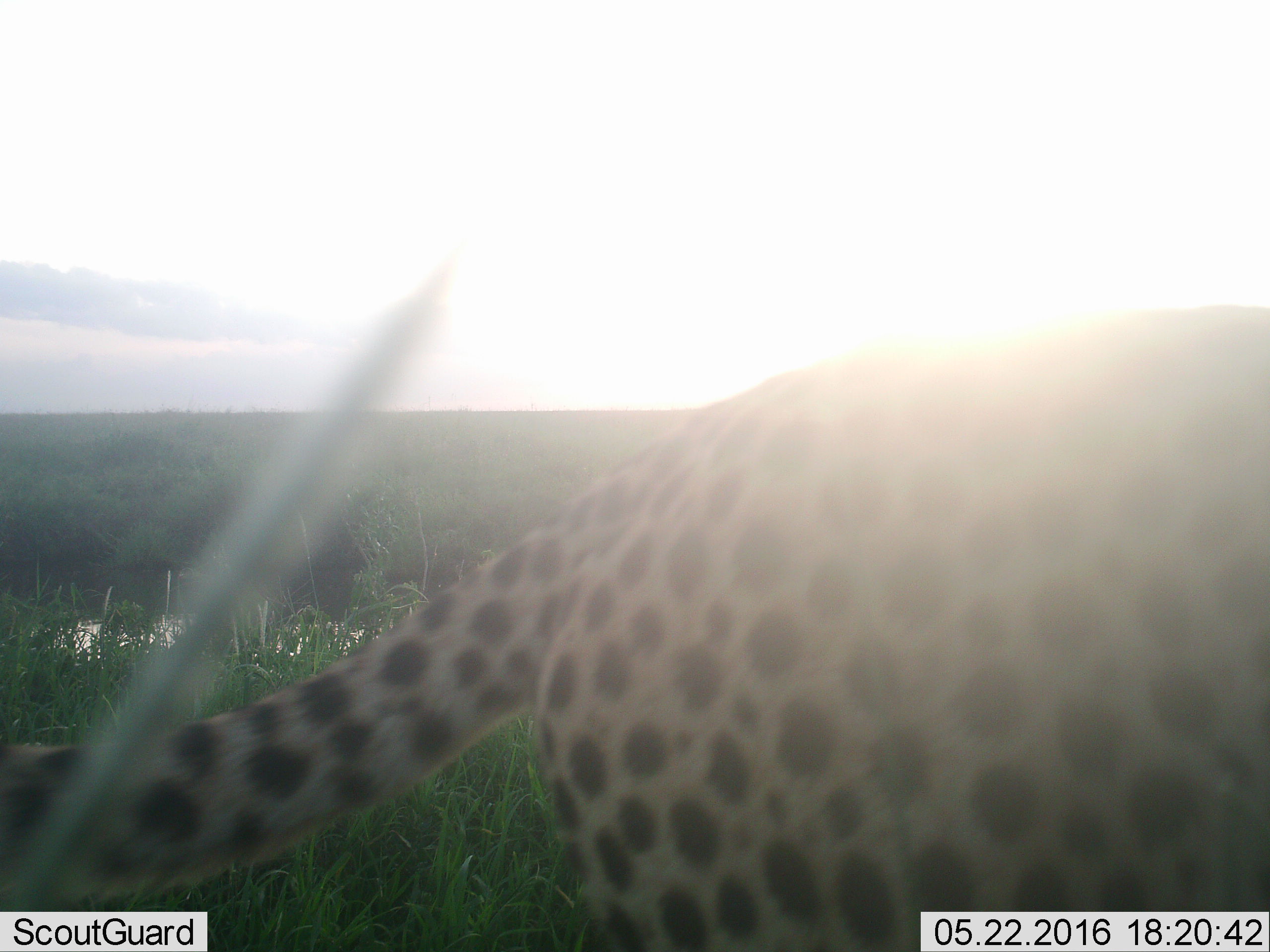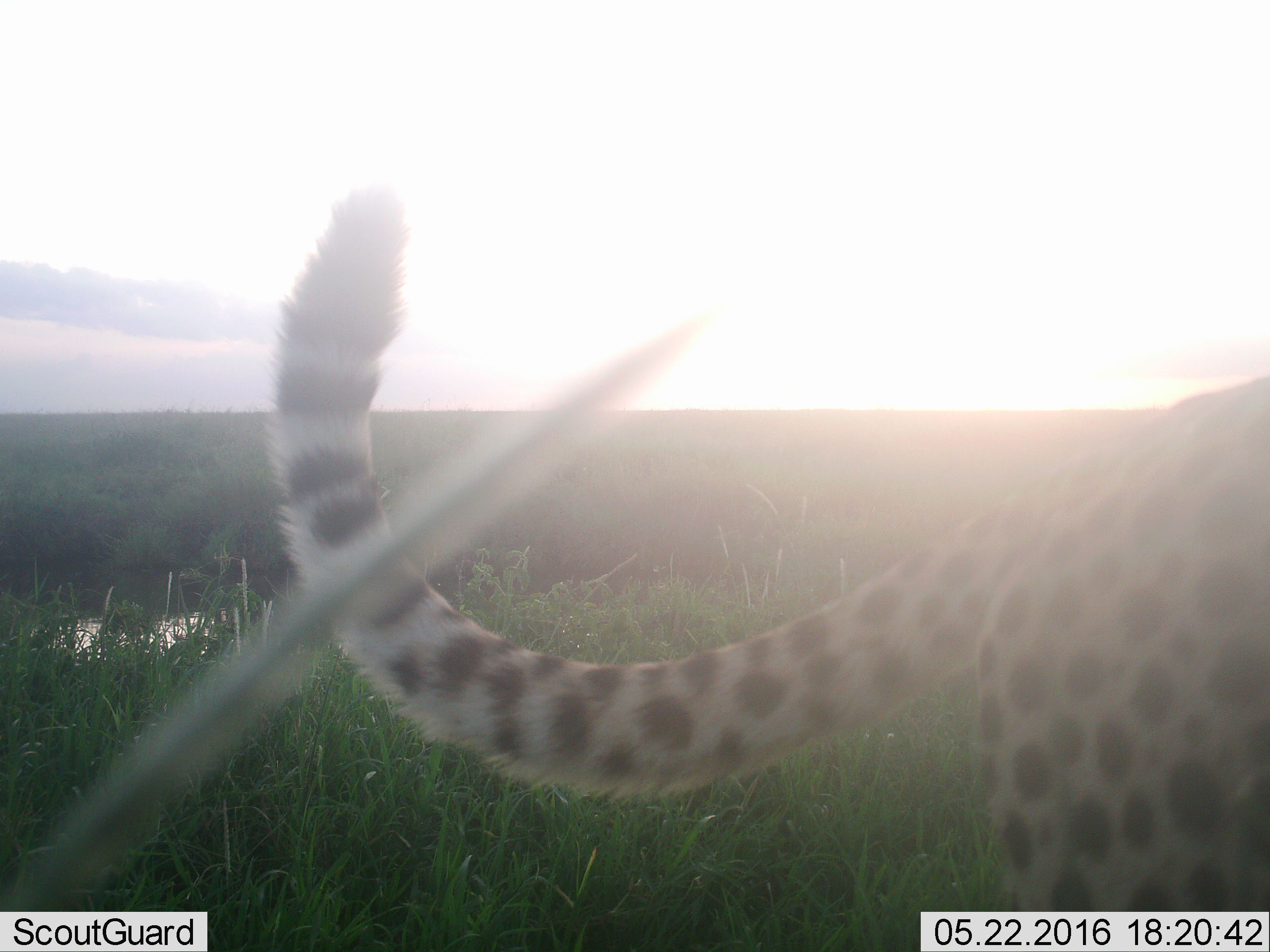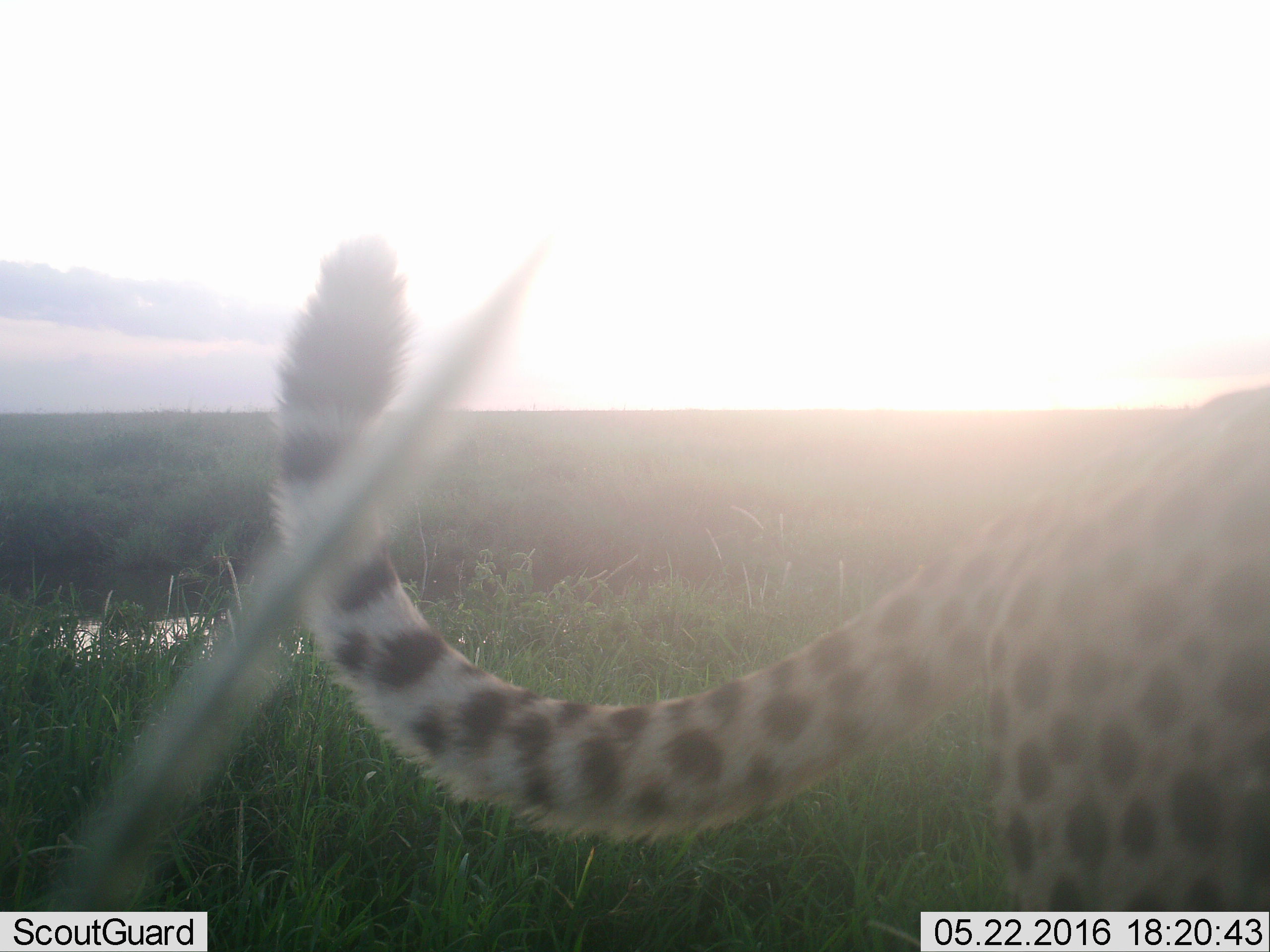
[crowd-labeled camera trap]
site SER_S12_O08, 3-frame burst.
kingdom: Animalia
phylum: Chordata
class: Mammalia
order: Carnivora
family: Felidae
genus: Acinonyx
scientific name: Acinonyx jubatus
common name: cheetah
Cheetah (Acinonyx jubatus), count 1. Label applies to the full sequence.